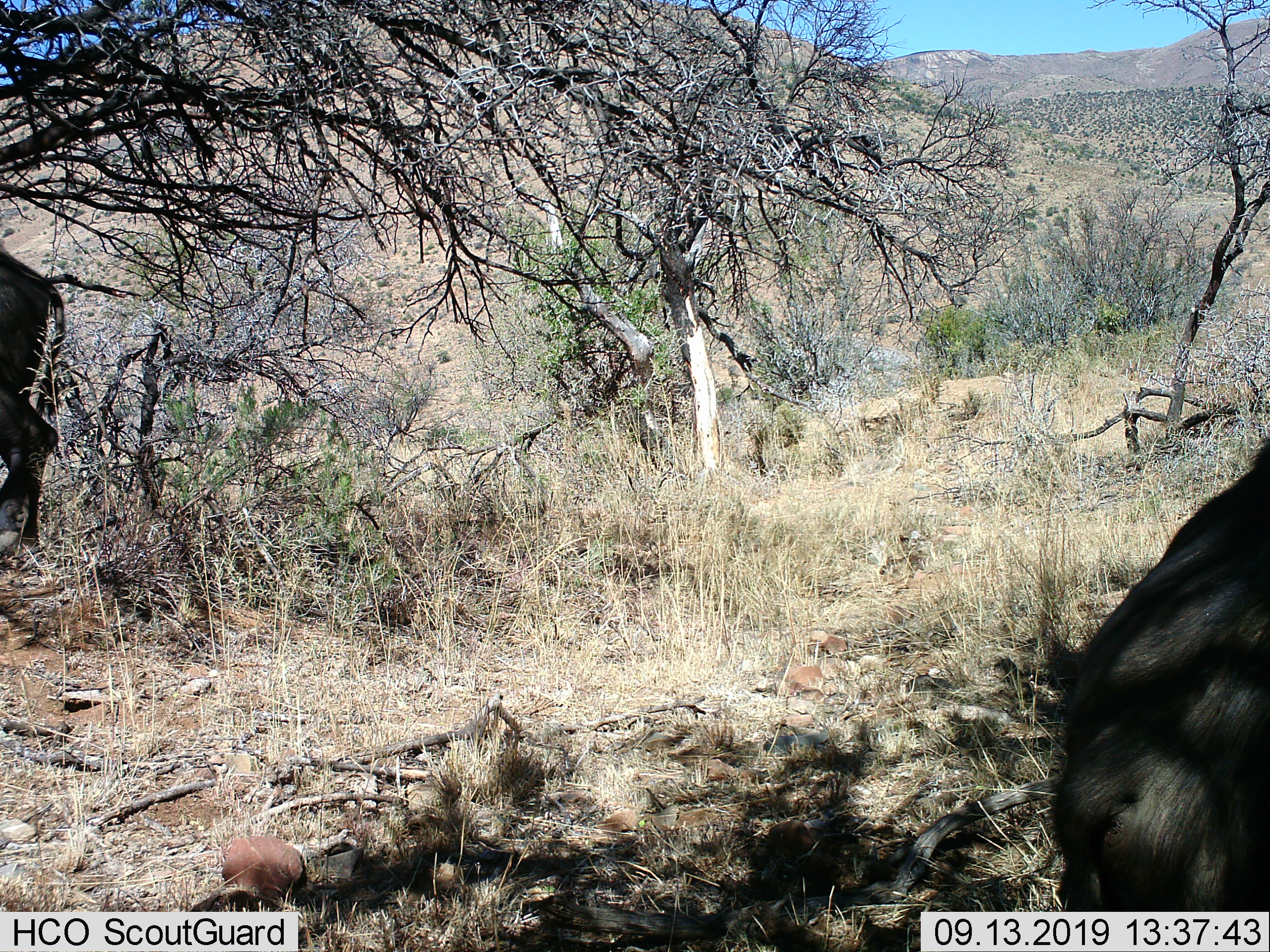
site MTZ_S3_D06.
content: unidentified animal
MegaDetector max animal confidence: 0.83